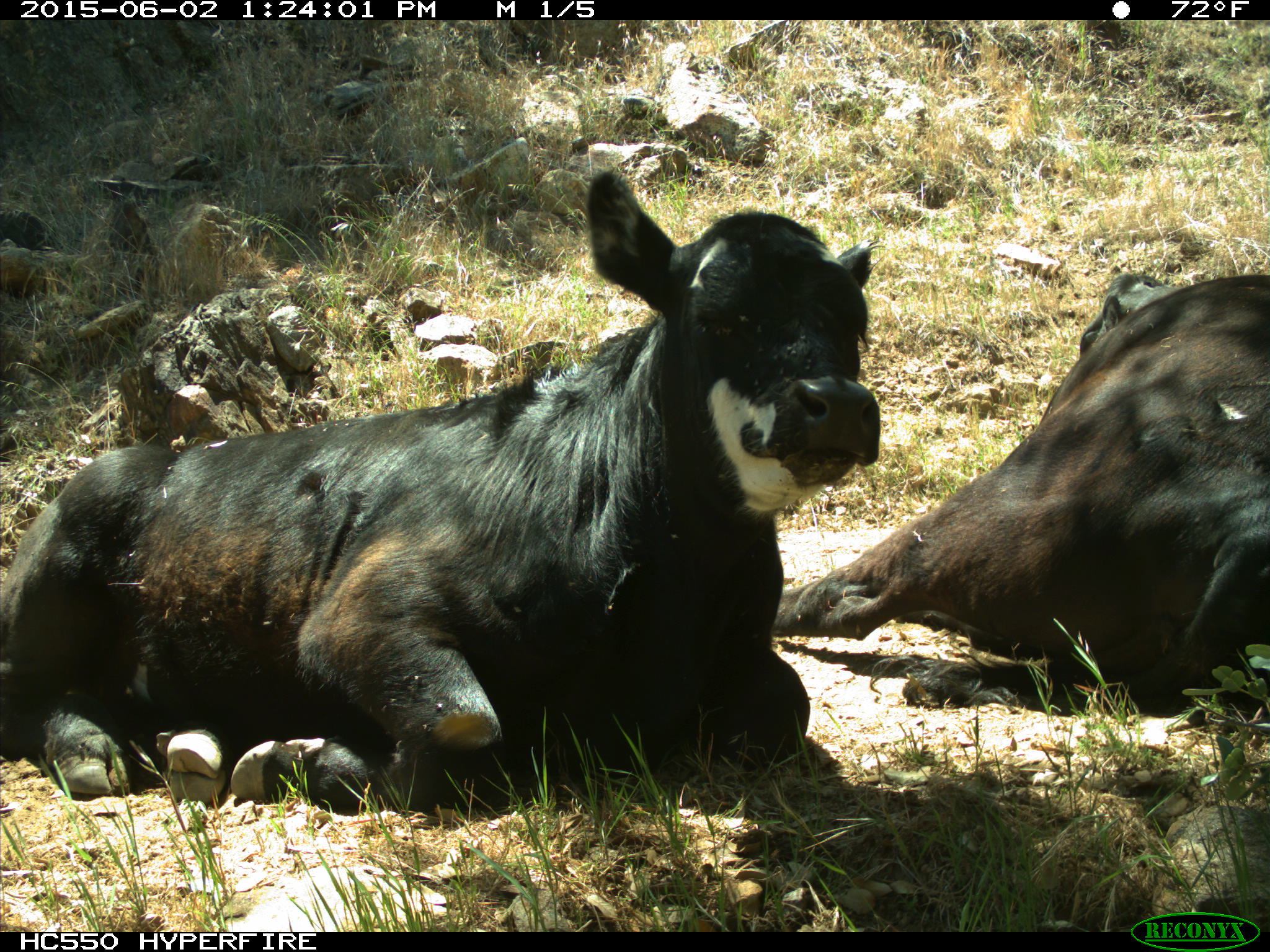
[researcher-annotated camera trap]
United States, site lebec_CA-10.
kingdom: Animalia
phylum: Chordata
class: Mammalia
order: Artiodactyla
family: Bovidae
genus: Bos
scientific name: Bos taurus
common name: domestic cow